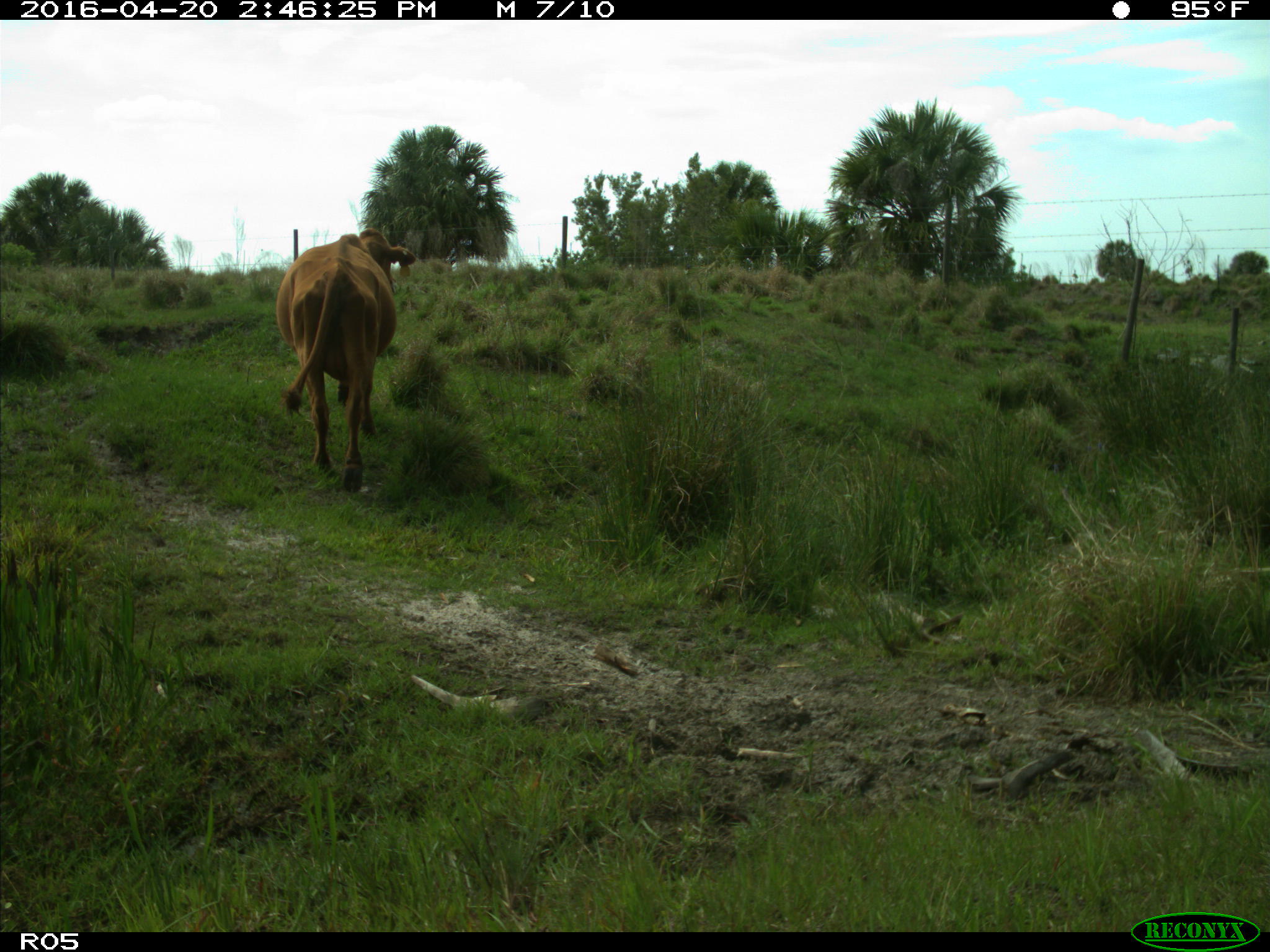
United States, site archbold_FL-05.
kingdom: Animalia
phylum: Chordata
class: Mammalia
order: Artiodactyla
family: Bovidae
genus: Bos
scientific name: Bos taurus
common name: domestic cow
Bos taurus (domestic cow).